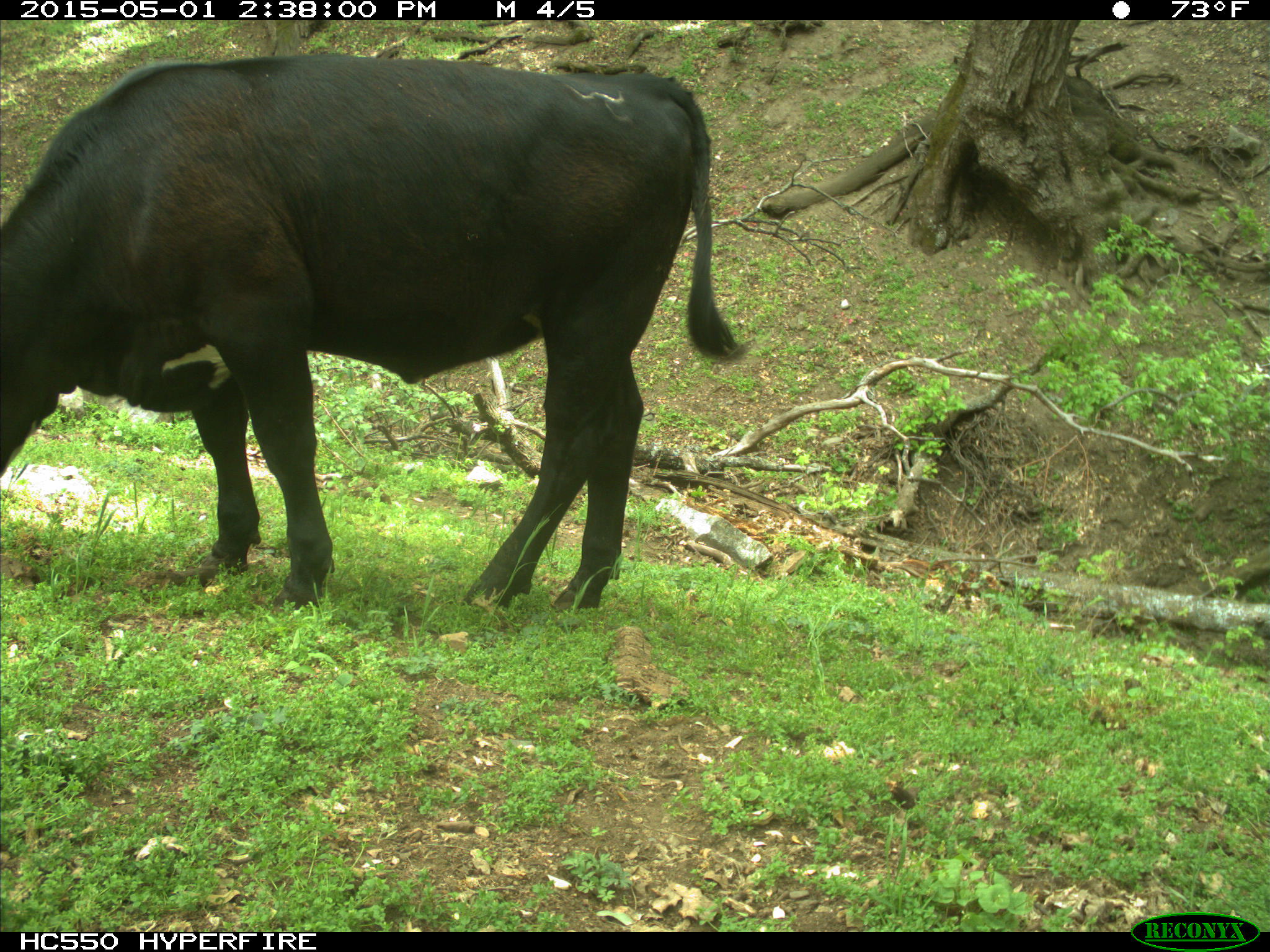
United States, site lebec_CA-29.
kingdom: Animalia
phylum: Chordata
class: Mammalia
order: Artiodactyla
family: Bovidae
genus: Bos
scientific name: Bos taurus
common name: domestic cow